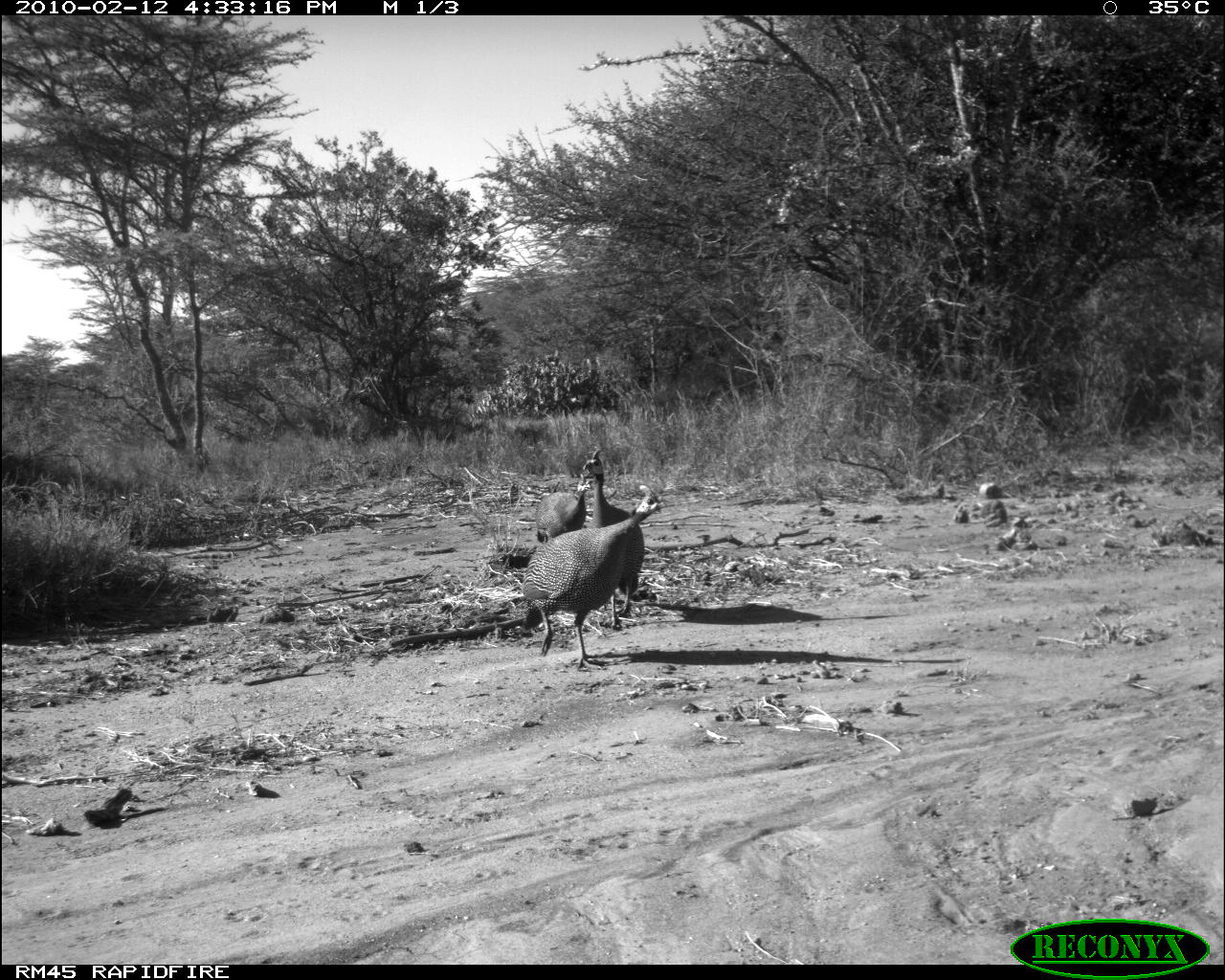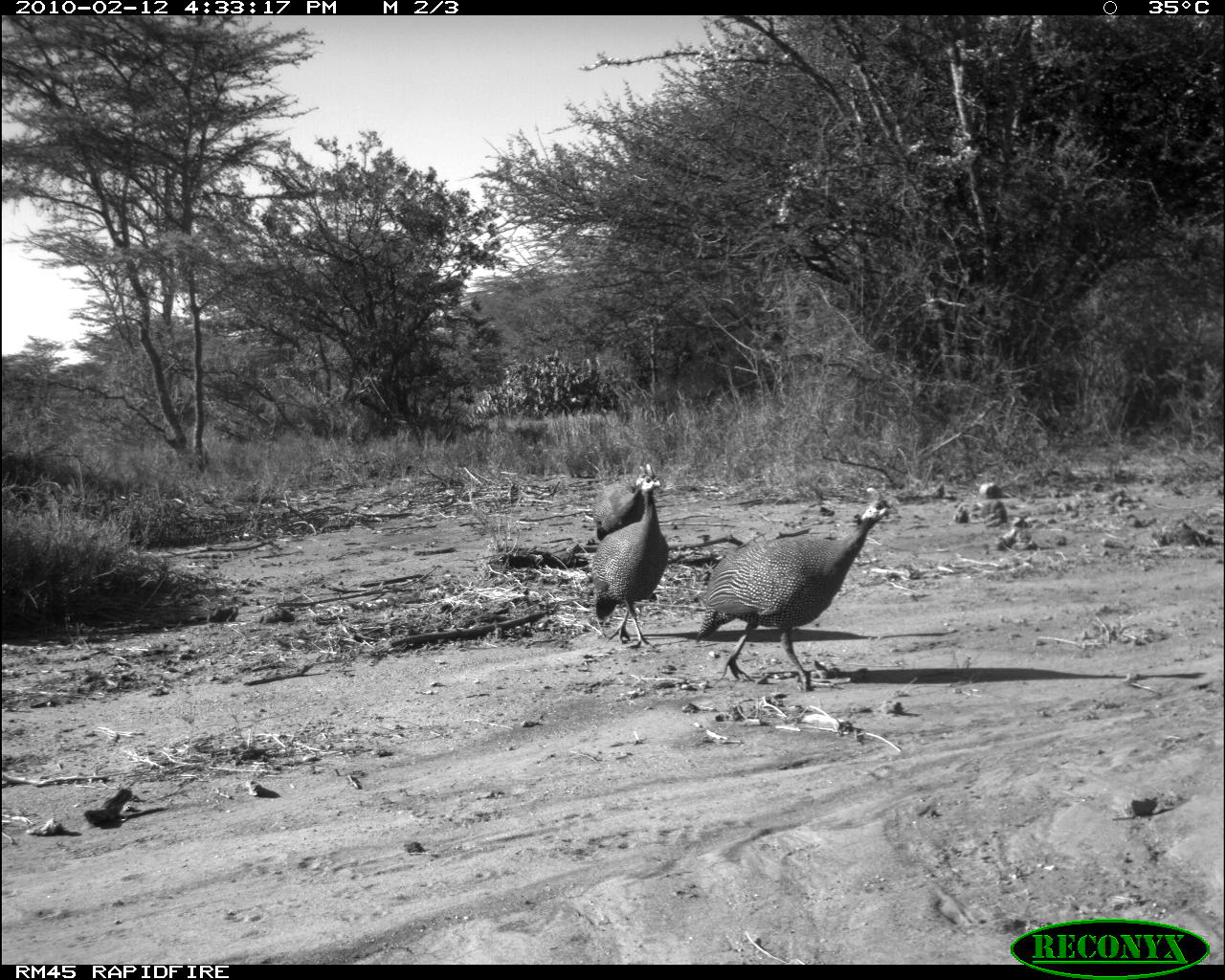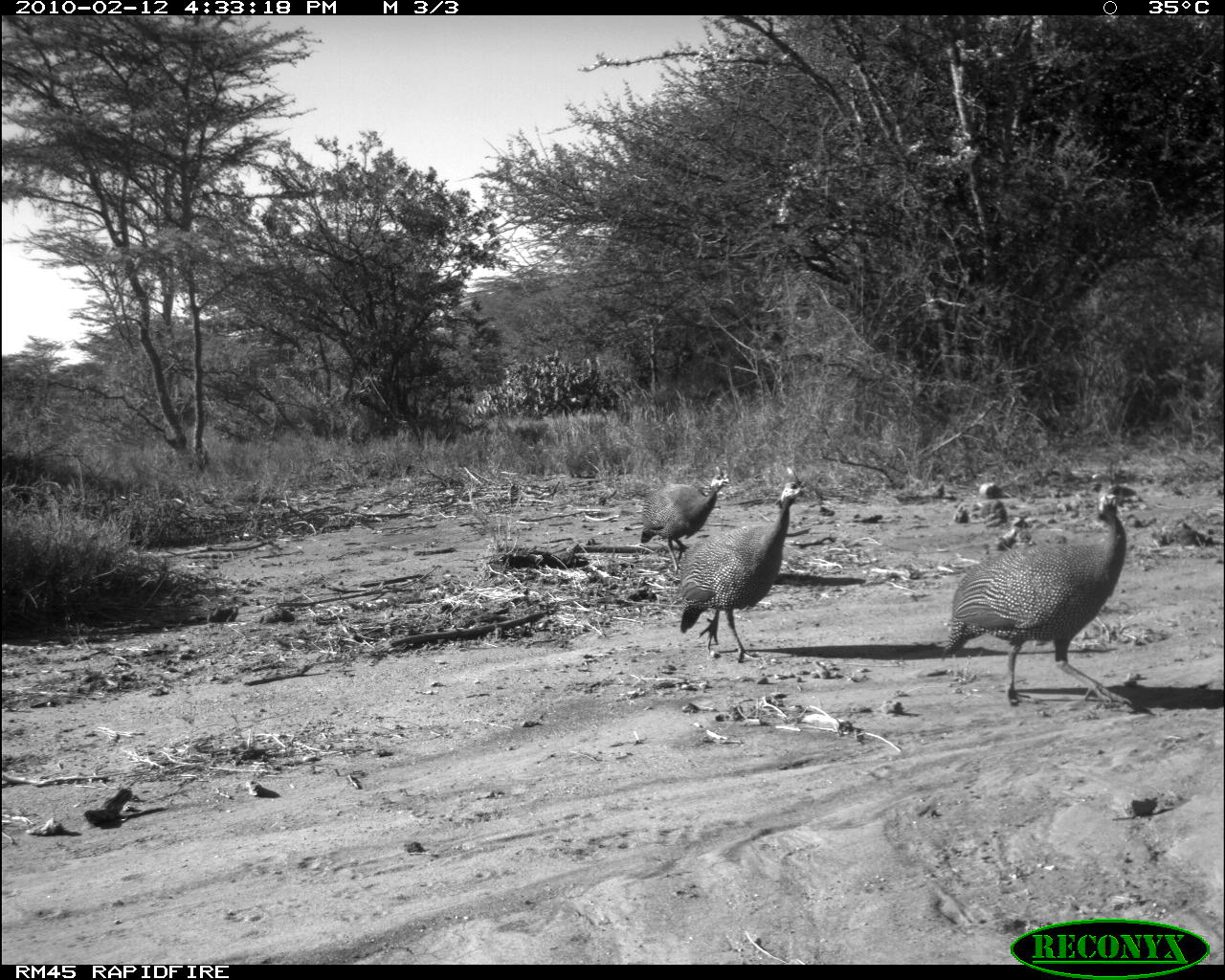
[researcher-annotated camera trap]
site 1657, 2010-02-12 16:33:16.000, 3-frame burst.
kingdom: Animalia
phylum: Chordata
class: Aves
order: Galliformes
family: Numididae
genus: Numida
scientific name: Numida meleagris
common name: helmeted guineafowl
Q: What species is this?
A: Numida meleagris (helmeted guineafowl).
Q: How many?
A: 3.